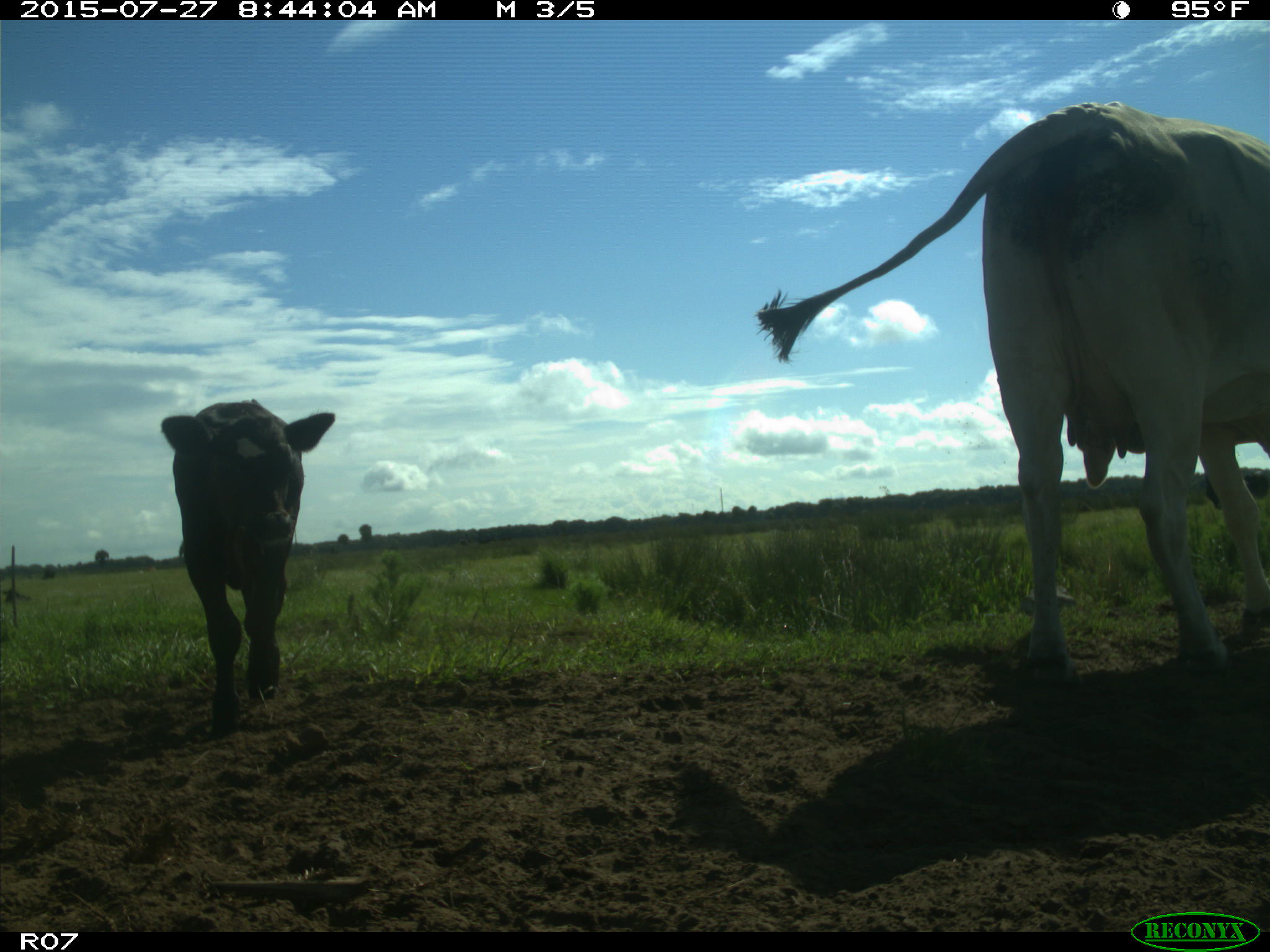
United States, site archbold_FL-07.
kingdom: Animalia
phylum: Chordata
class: Mammalia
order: Artiodactyla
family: Bovidae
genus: Bos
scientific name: Bos taurus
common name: domestic cow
Bos taurus (domestic cow).